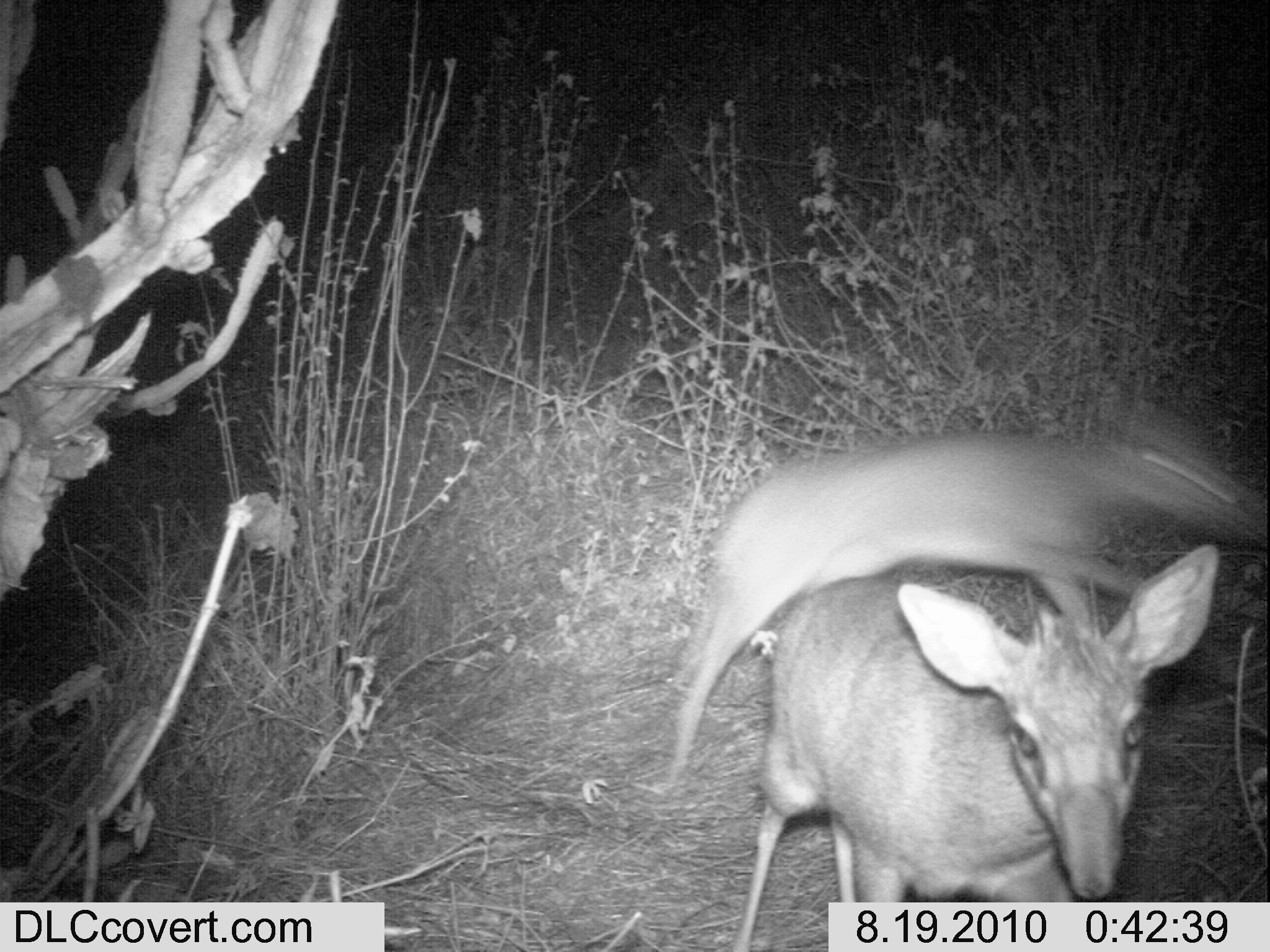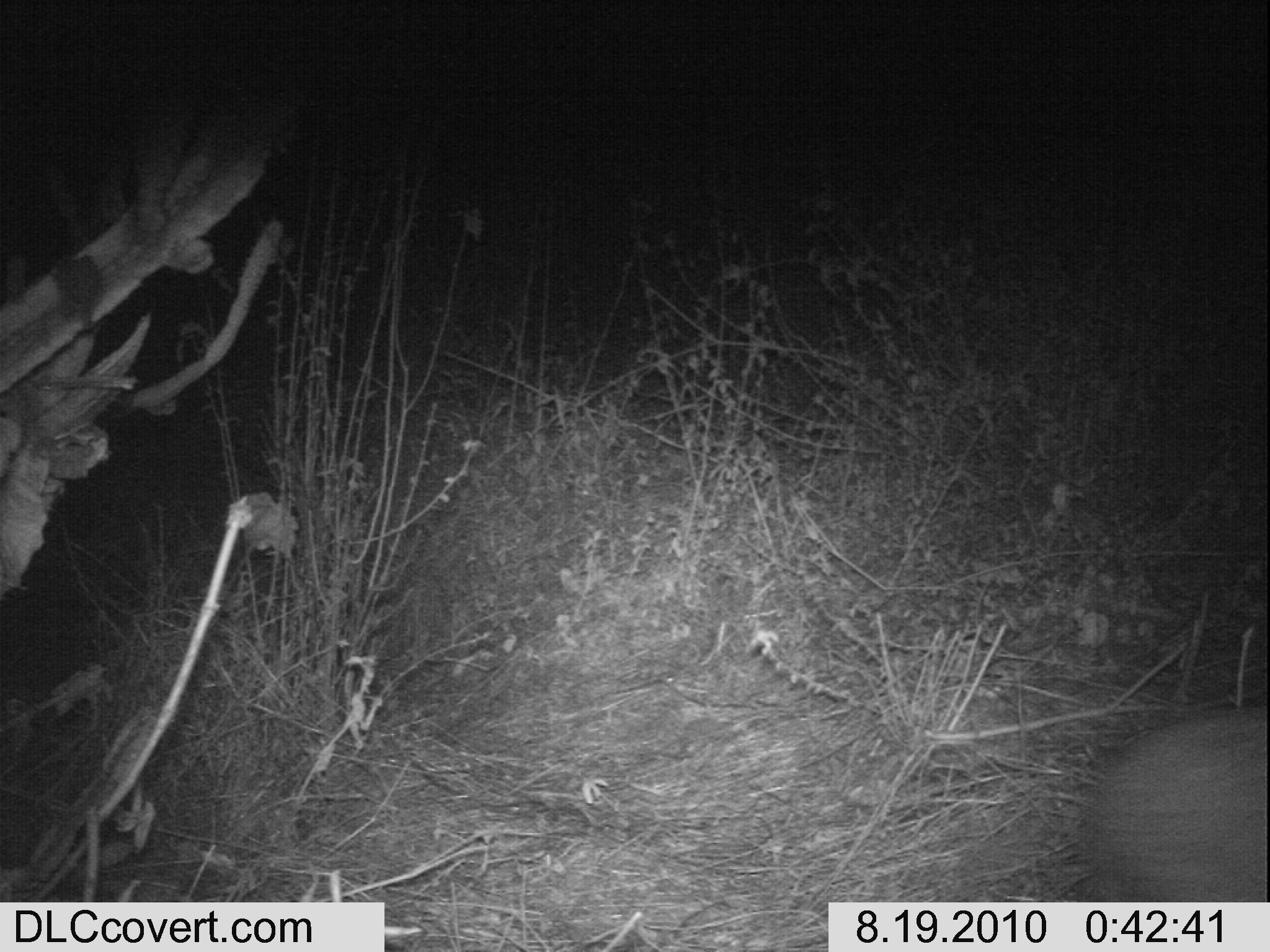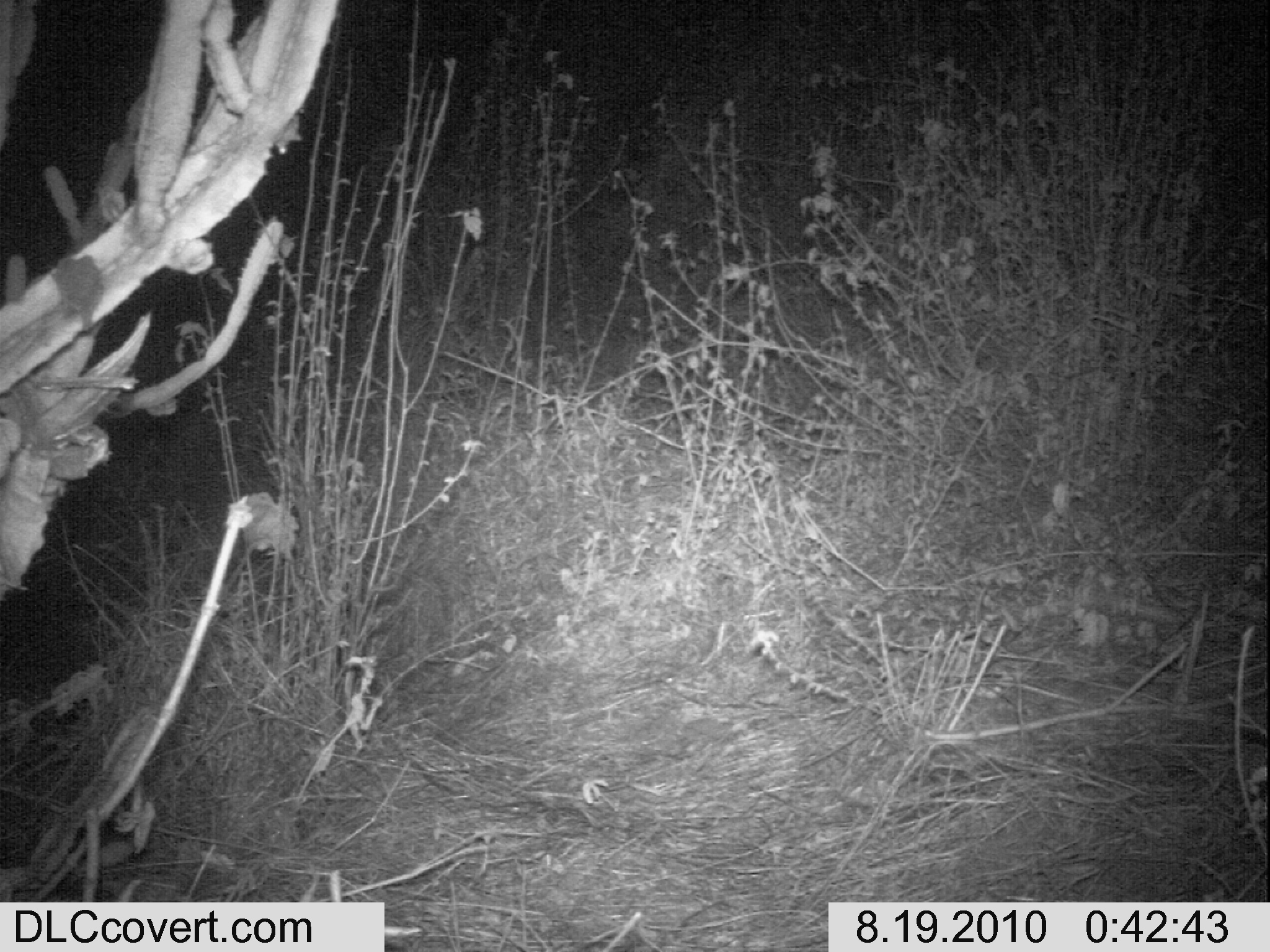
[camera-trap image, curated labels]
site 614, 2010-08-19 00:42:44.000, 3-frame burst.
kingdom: Animalia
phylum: Chordata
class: Mammalia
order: Artiodactyla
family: Bovidae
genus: Madoqua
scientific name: Madoqua guentheri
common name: günther's dik-dik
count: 2